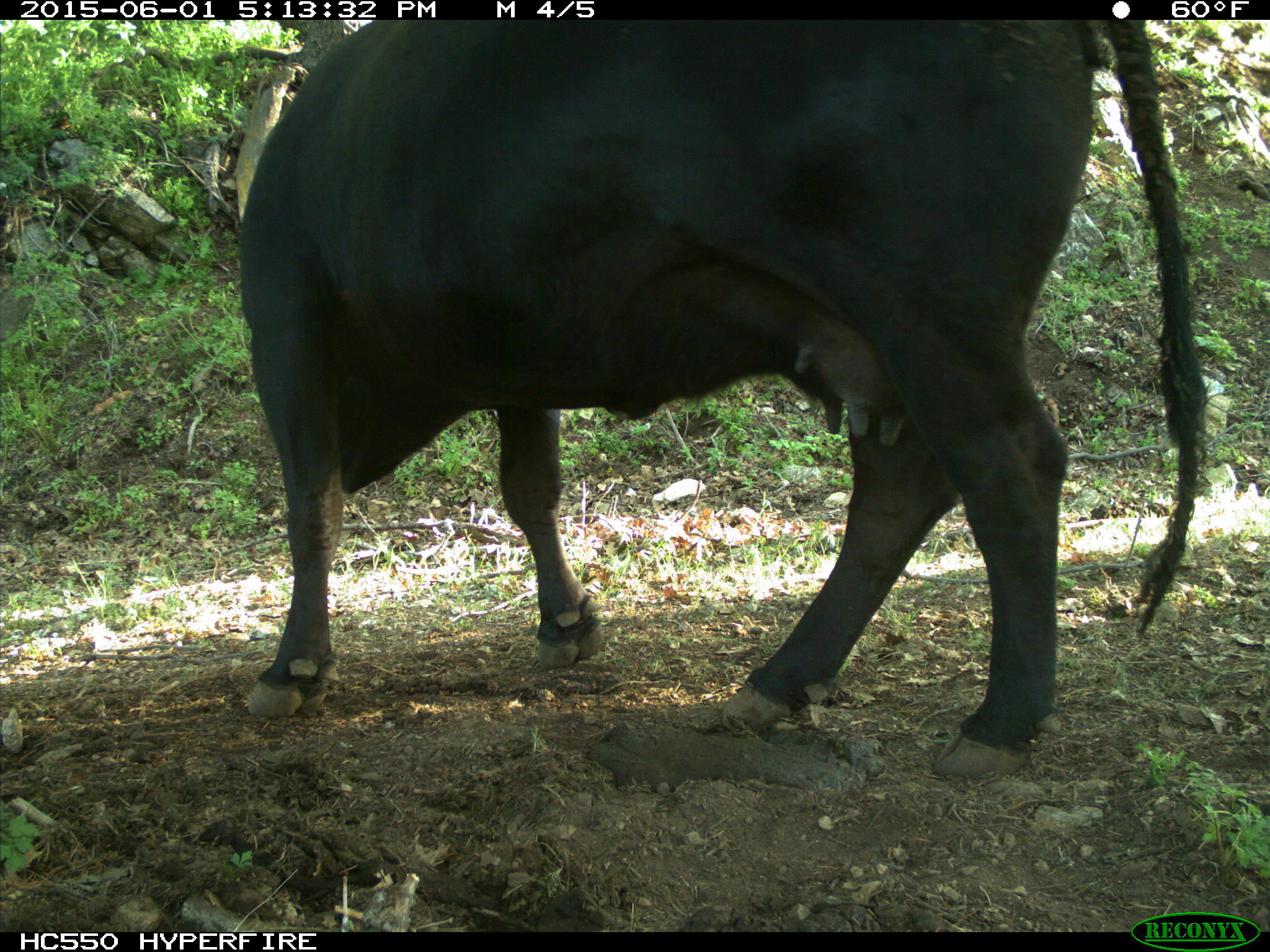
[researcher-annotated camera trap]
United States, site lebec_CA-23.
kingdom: Animalia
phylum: Chordata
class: Mammalia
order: Artiodactyla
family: Bovidae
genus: Bos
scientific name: Bos taurus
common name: domestic cow